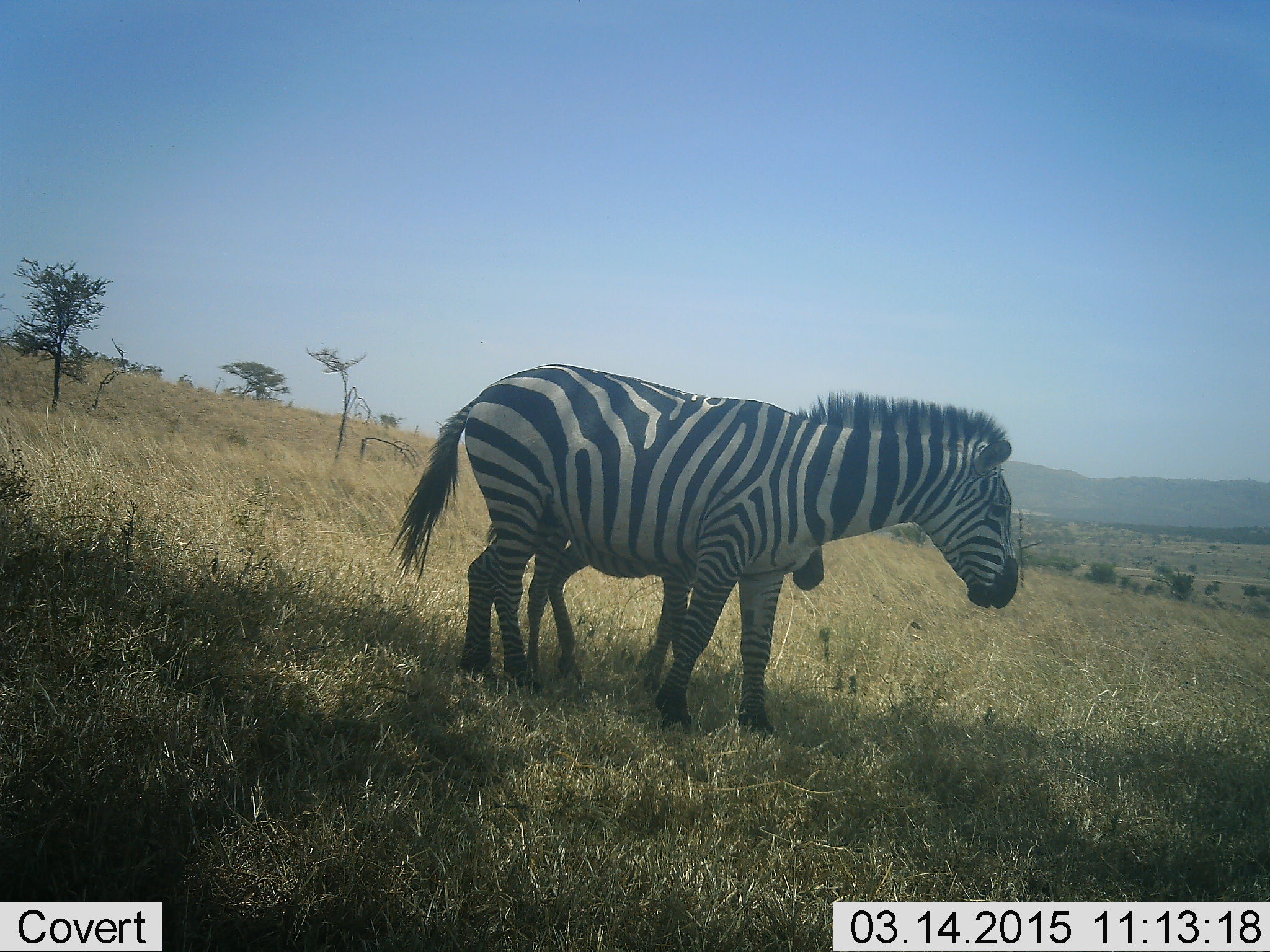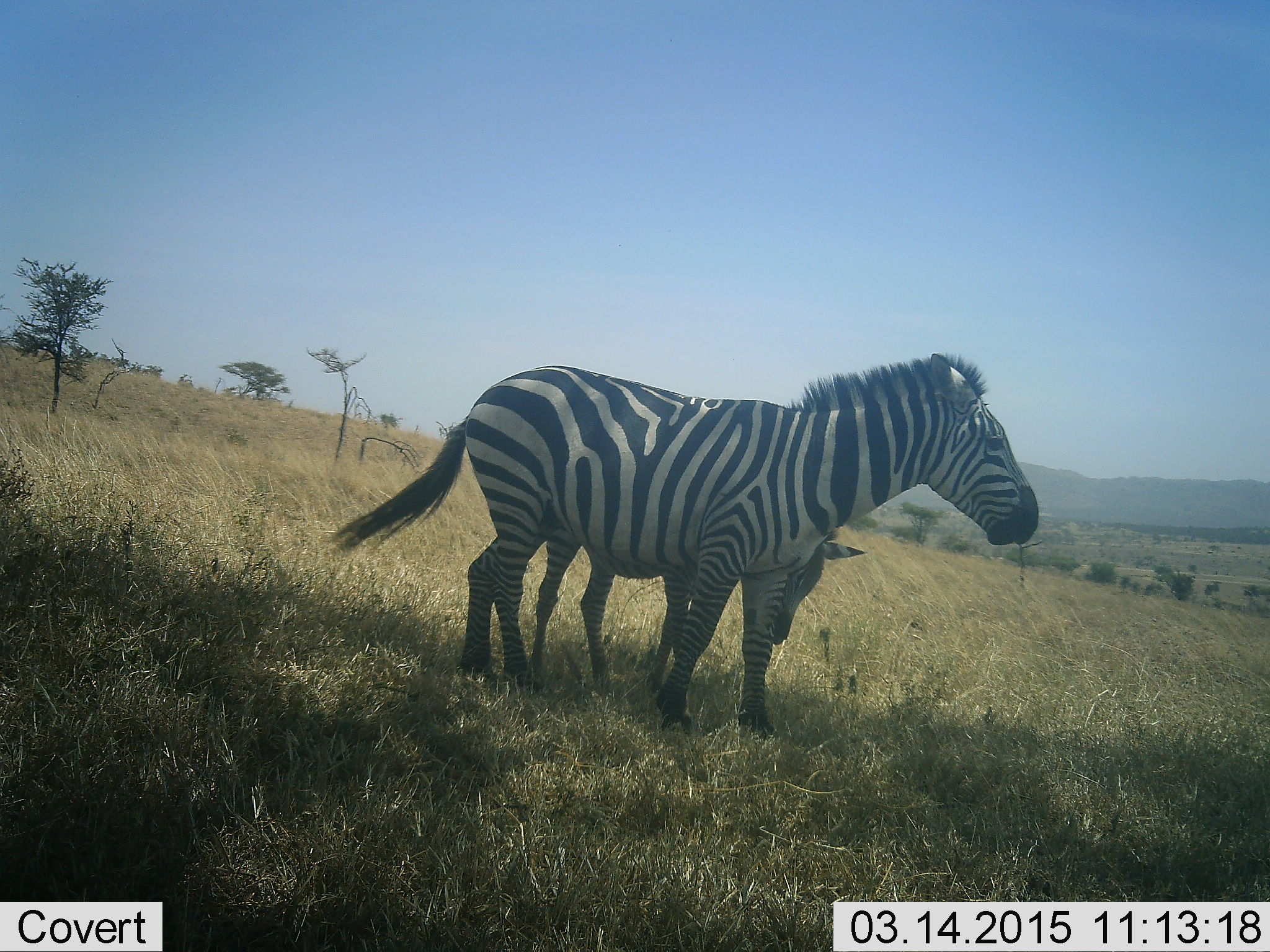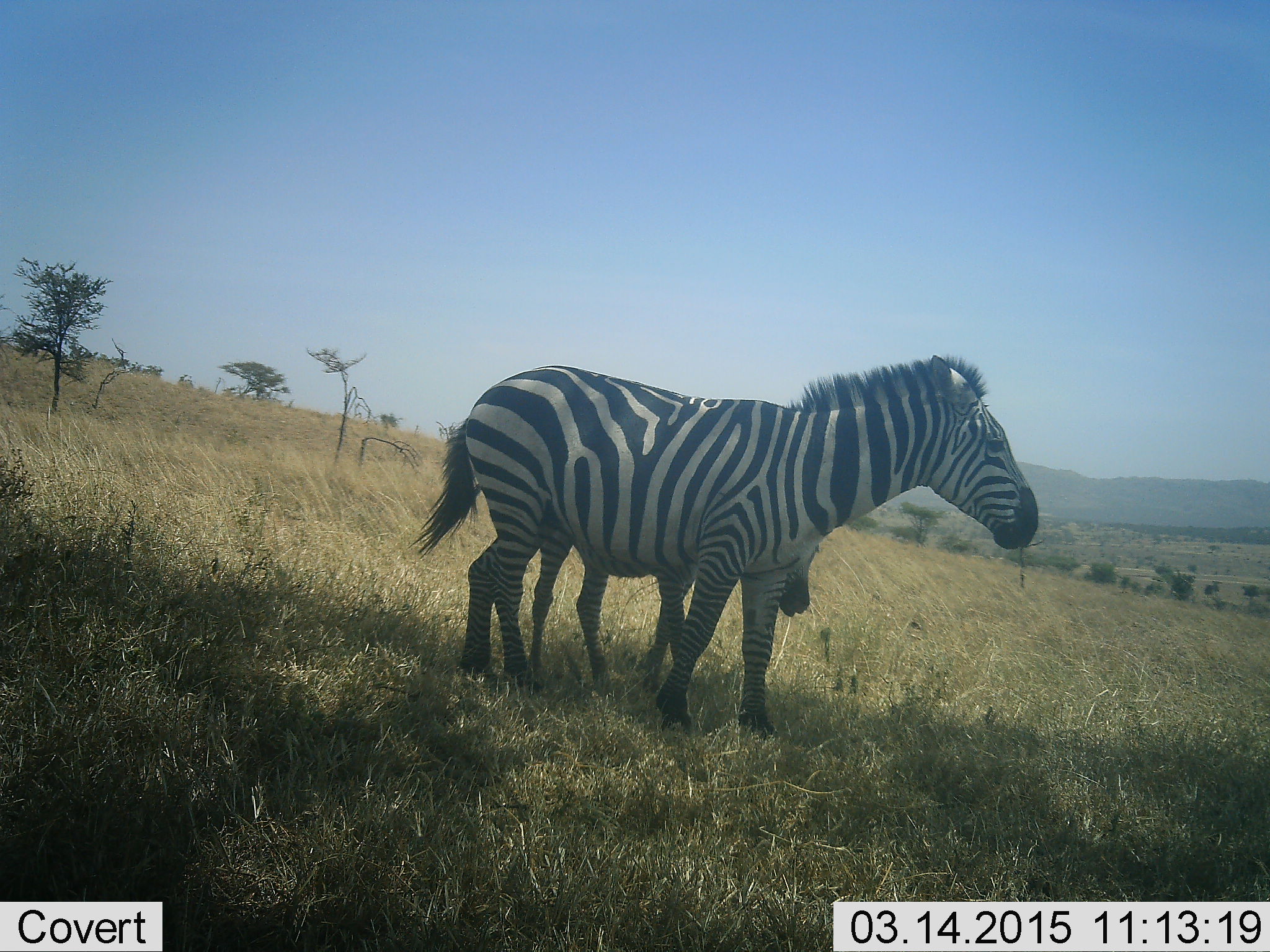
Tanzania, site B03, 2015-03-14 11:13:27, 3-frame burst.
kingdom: Animalia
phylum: Chordata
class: Mammalia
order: Perissodactyla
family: Equidae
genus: Equus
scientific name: Equus quagga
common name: plains zebra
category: zebra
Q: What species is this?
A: Zebra (plains zebra) (Equus quagga).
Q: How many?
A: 2.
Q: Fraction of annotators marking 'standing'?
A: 80%.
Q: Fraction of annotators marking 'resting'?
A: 0%.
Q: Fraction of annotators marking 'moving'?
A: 0%.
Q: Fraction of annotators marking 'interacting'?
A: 20%.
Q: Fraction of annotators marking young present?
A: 90%.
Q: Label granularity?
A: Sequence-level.